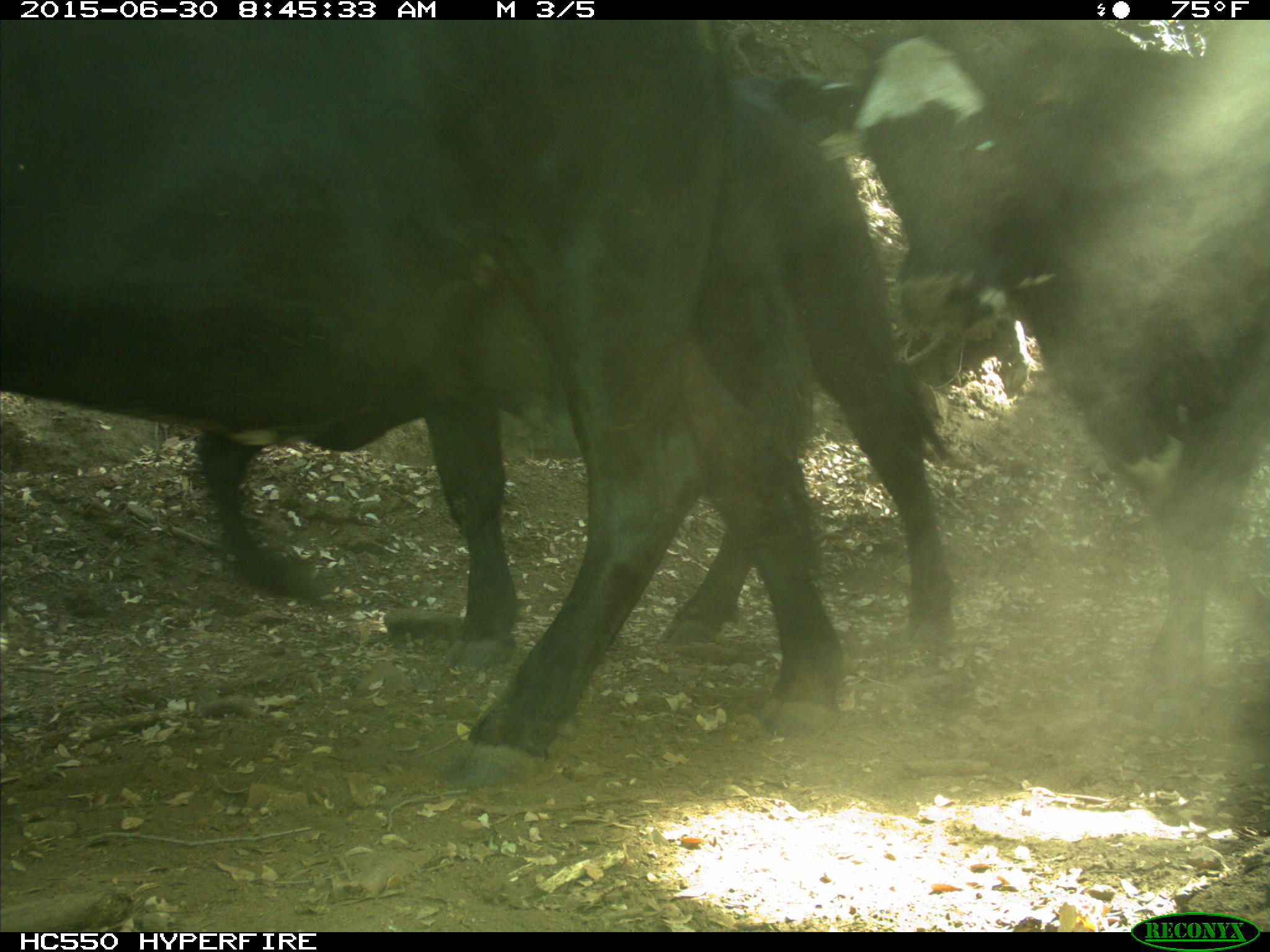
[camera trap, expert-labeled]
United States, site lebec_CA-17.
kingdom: Animalia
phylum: Chordata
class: Mammalia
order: Artiodactyla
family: Bovidae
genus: Bos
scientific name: Bos taurus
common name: domestic cow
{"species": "Bos taurus (domestic cow)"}